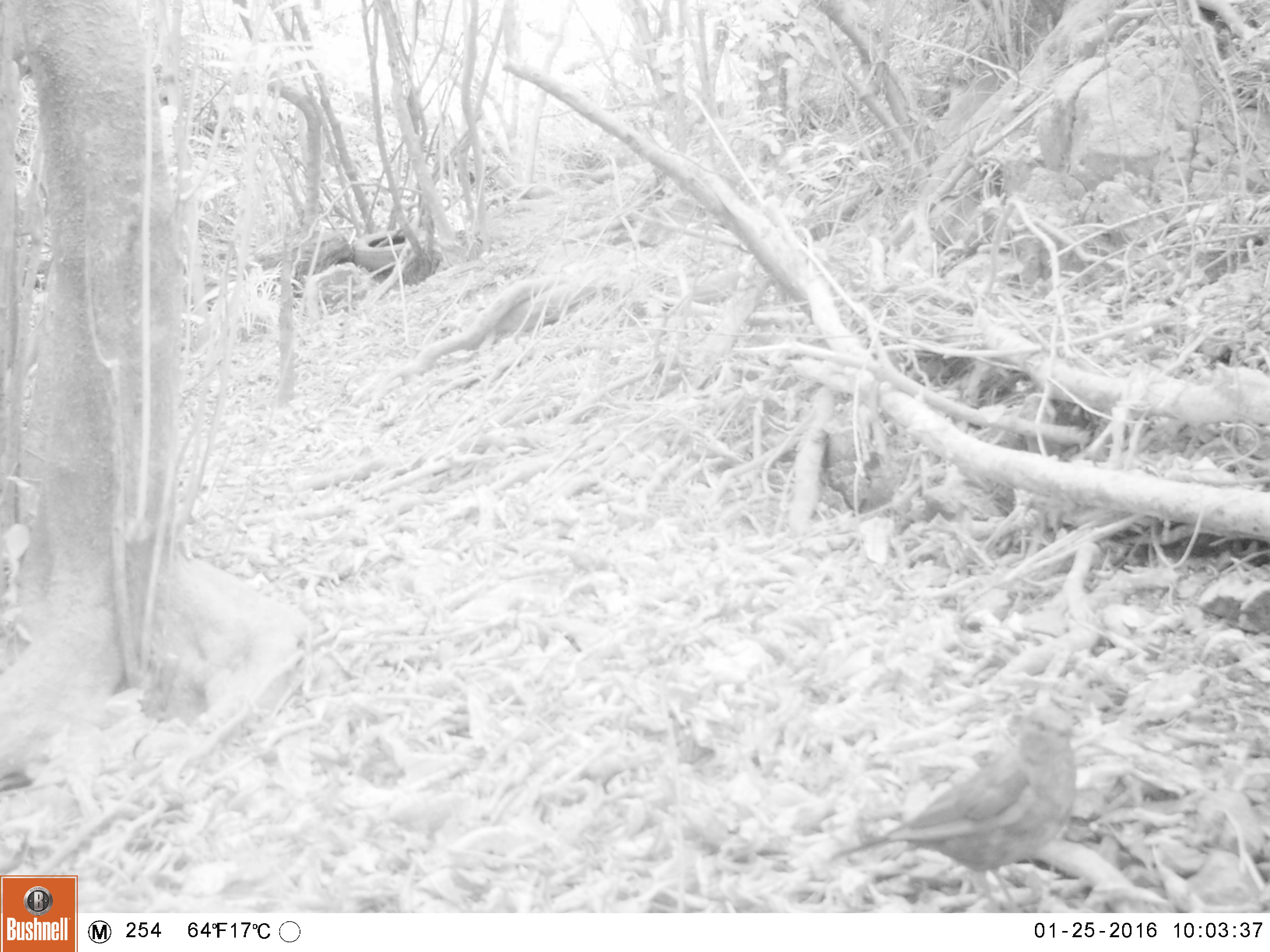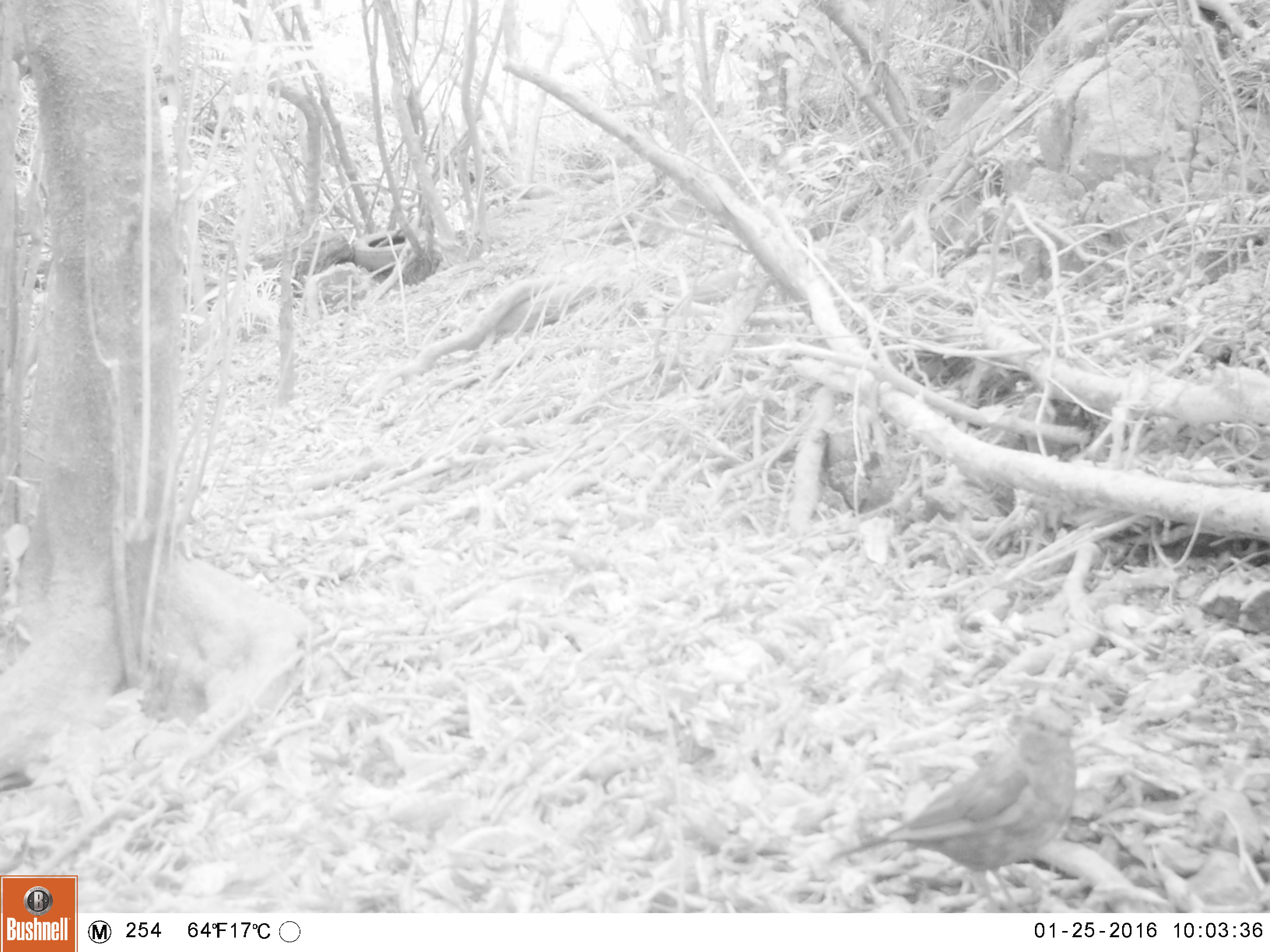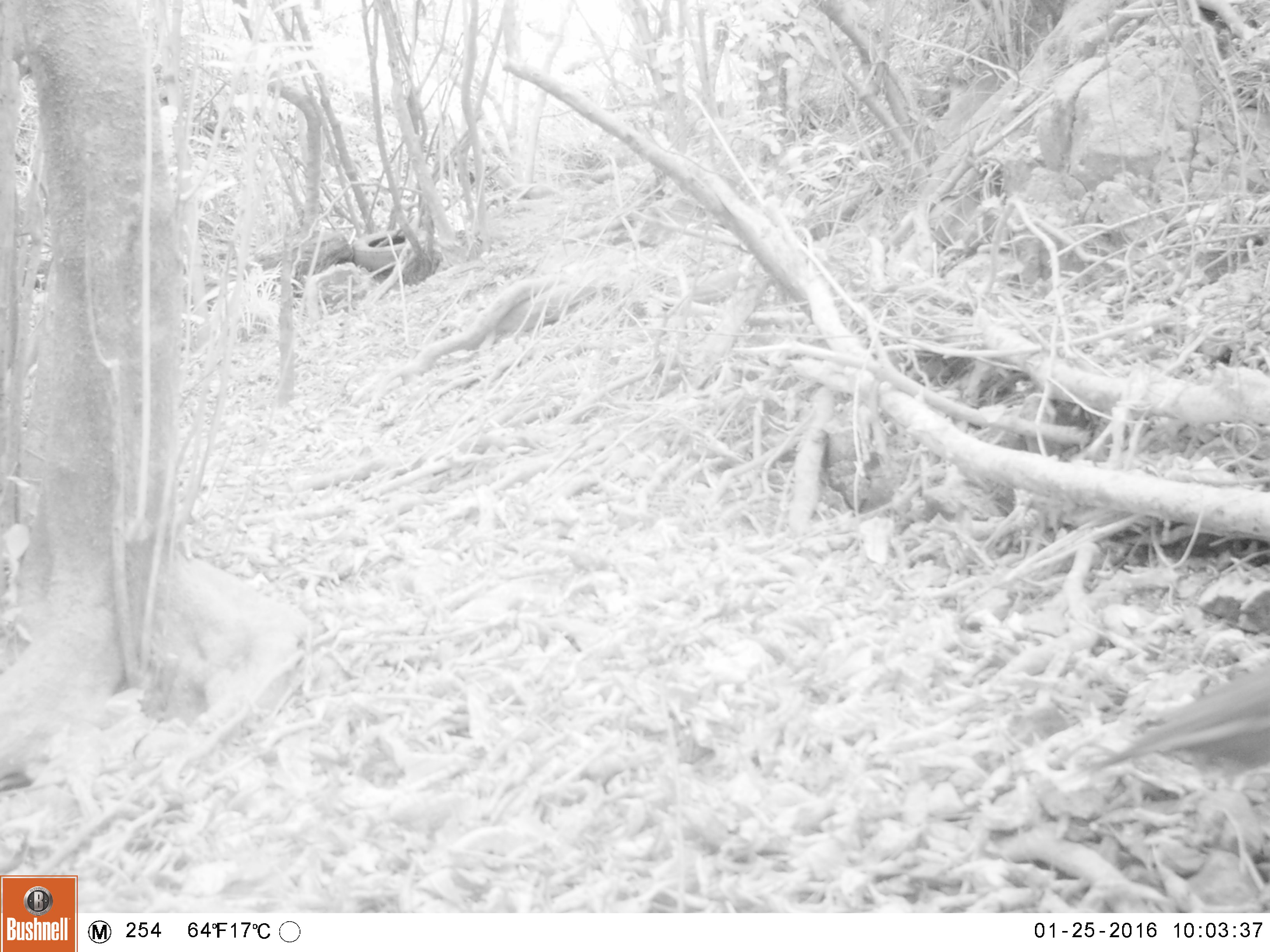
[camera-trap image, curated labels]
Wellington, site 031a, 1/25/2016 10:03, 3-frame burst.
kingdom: Animalia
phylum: Chordata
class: Aves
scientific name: Aves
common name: bird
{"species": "bird (Aves)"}